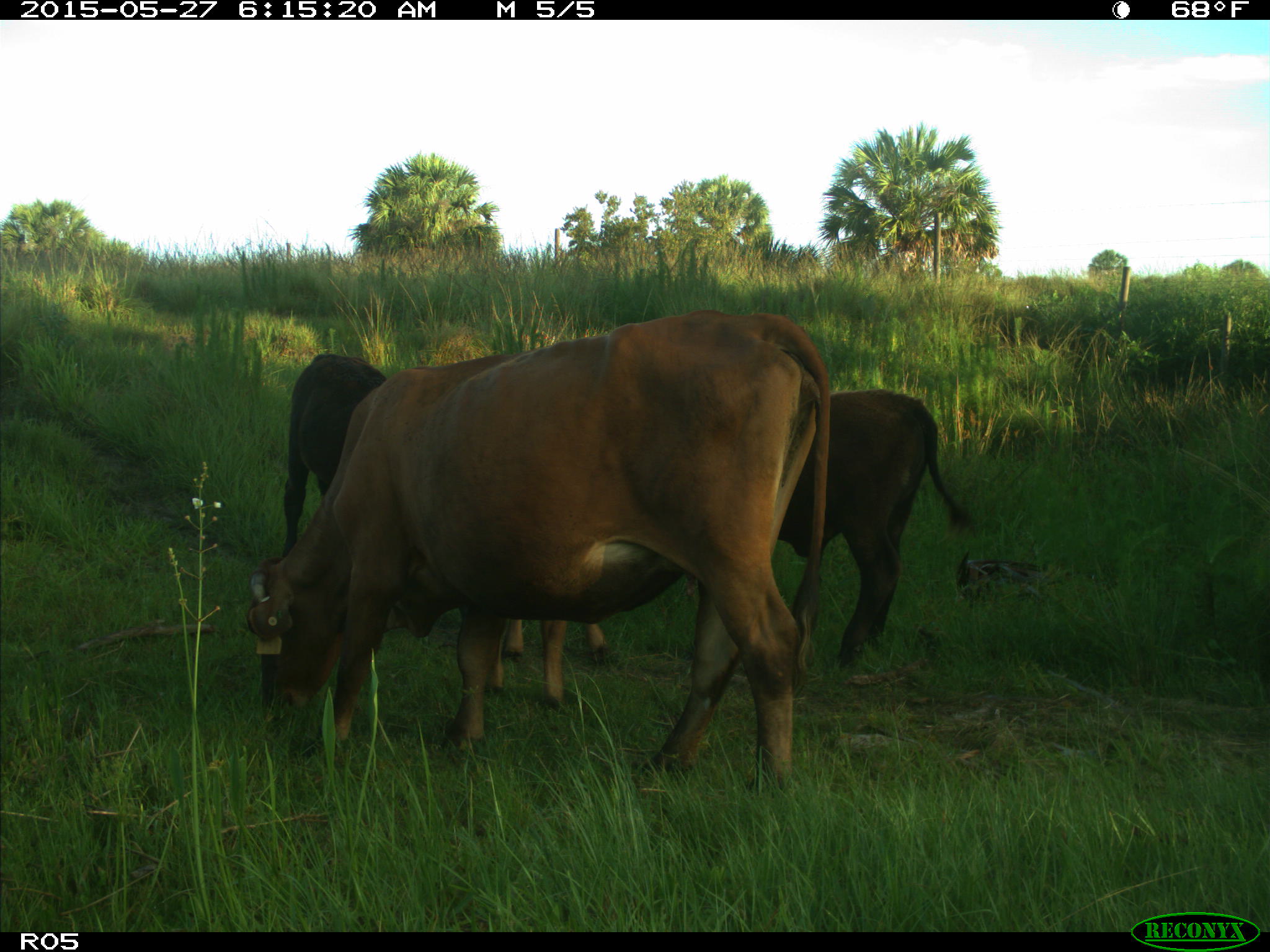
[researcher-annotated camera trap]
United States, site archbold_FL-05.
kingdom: Animalia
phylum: Chordata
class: Mammalia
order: Artiodactyla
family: Bovidae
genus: Bos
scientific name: Bos taurus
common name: domestic cow